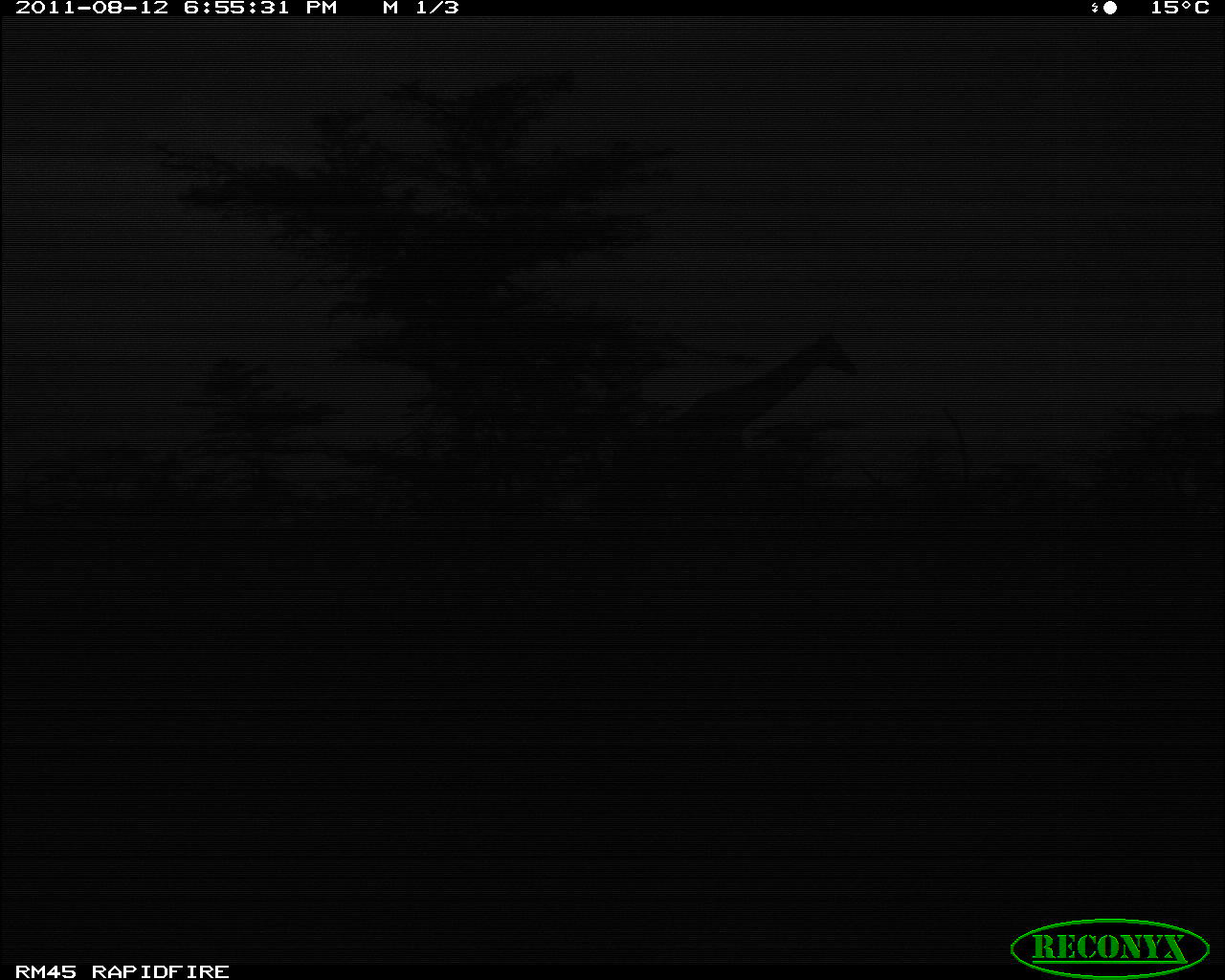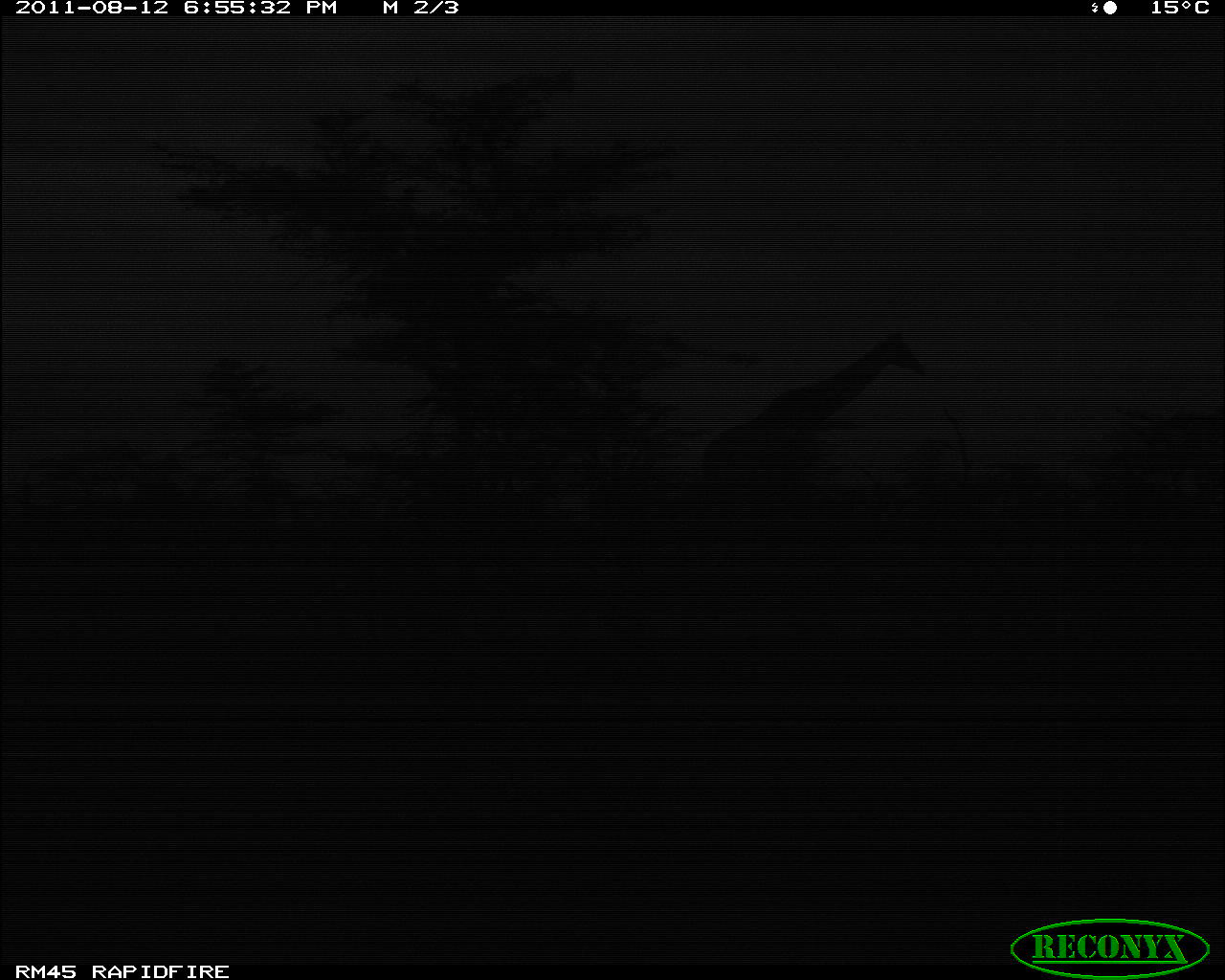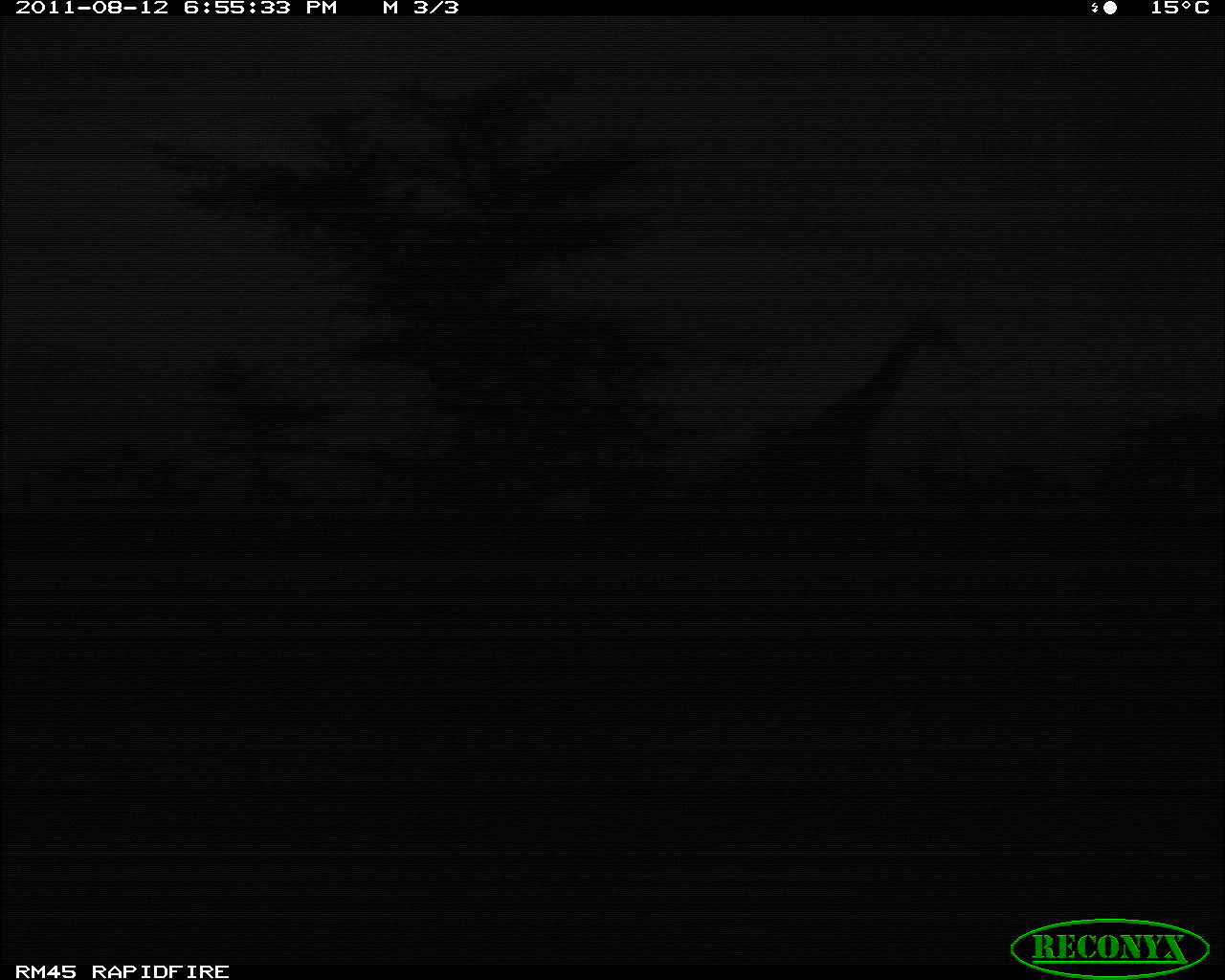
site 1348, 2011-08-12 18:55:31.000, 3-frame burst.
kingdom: Animalia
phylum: Chordata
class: Mammalia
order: Artiodactyla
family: Giraffidae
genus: Giraffa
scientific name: Giraffa camelopardalis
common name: giraffe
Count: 1.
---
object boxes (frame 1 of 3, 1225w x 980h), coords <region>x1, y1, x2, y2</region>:
giraffa camelopardalis: <region>607, 326, 860, 545</region>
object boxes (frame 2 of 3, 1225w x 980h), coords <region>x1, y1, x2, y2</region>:
giraffa camelopardalis: <region>690, 326, 931, 555</region>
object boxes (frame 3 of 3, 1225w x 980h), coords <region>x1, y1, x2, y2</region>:
giraffa camelopardalis: <region>719, 307, 960, 566</region>